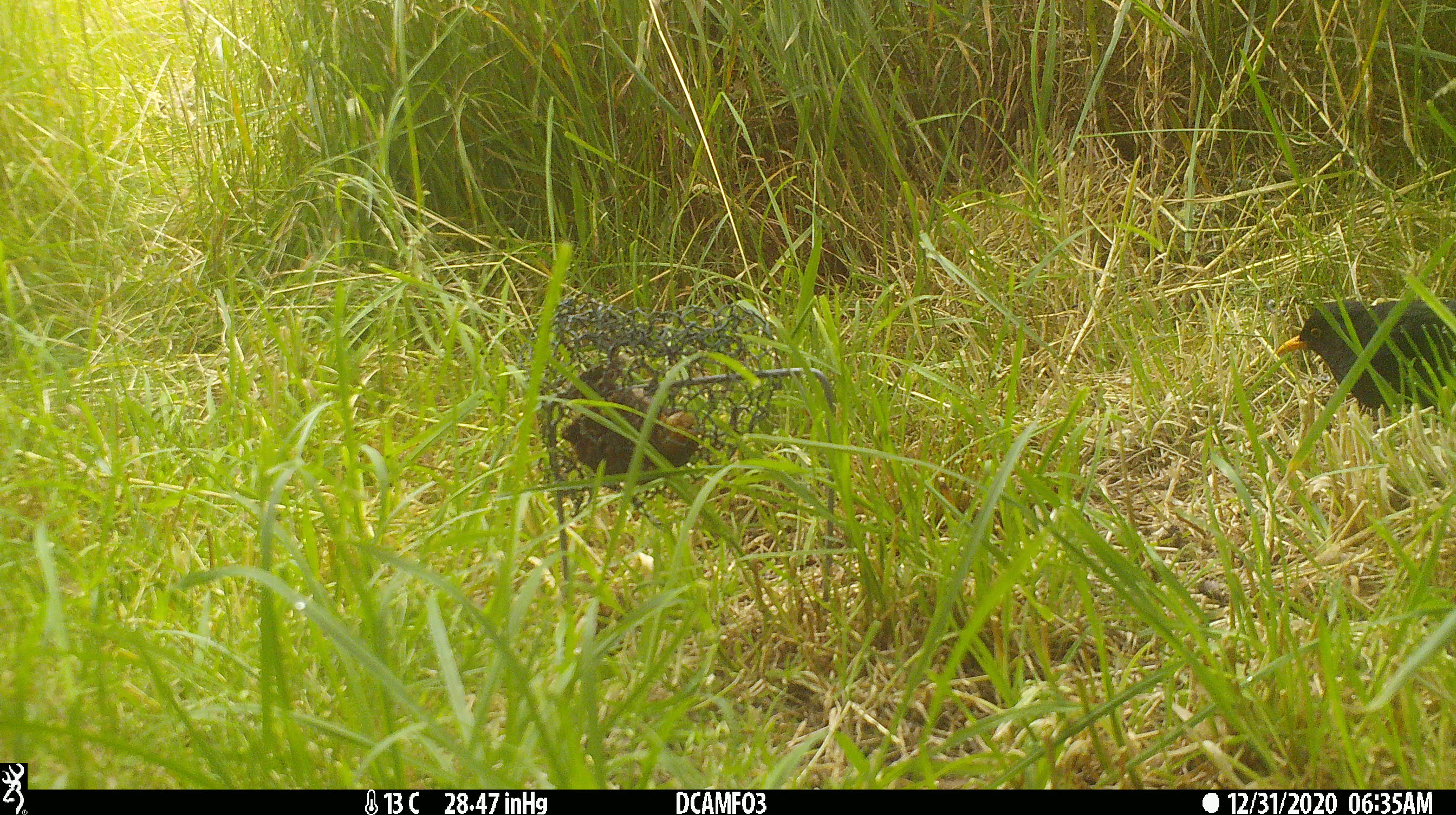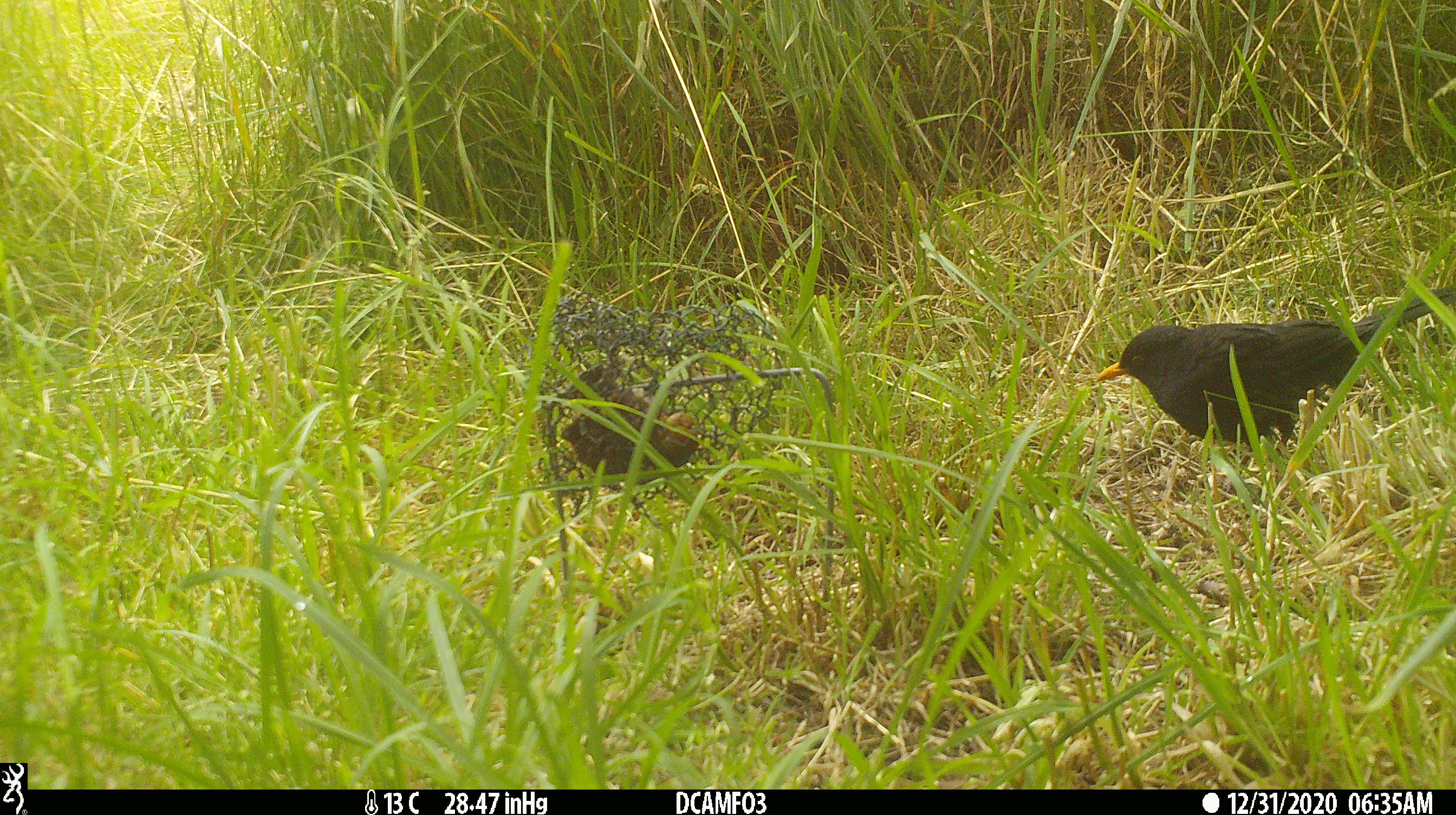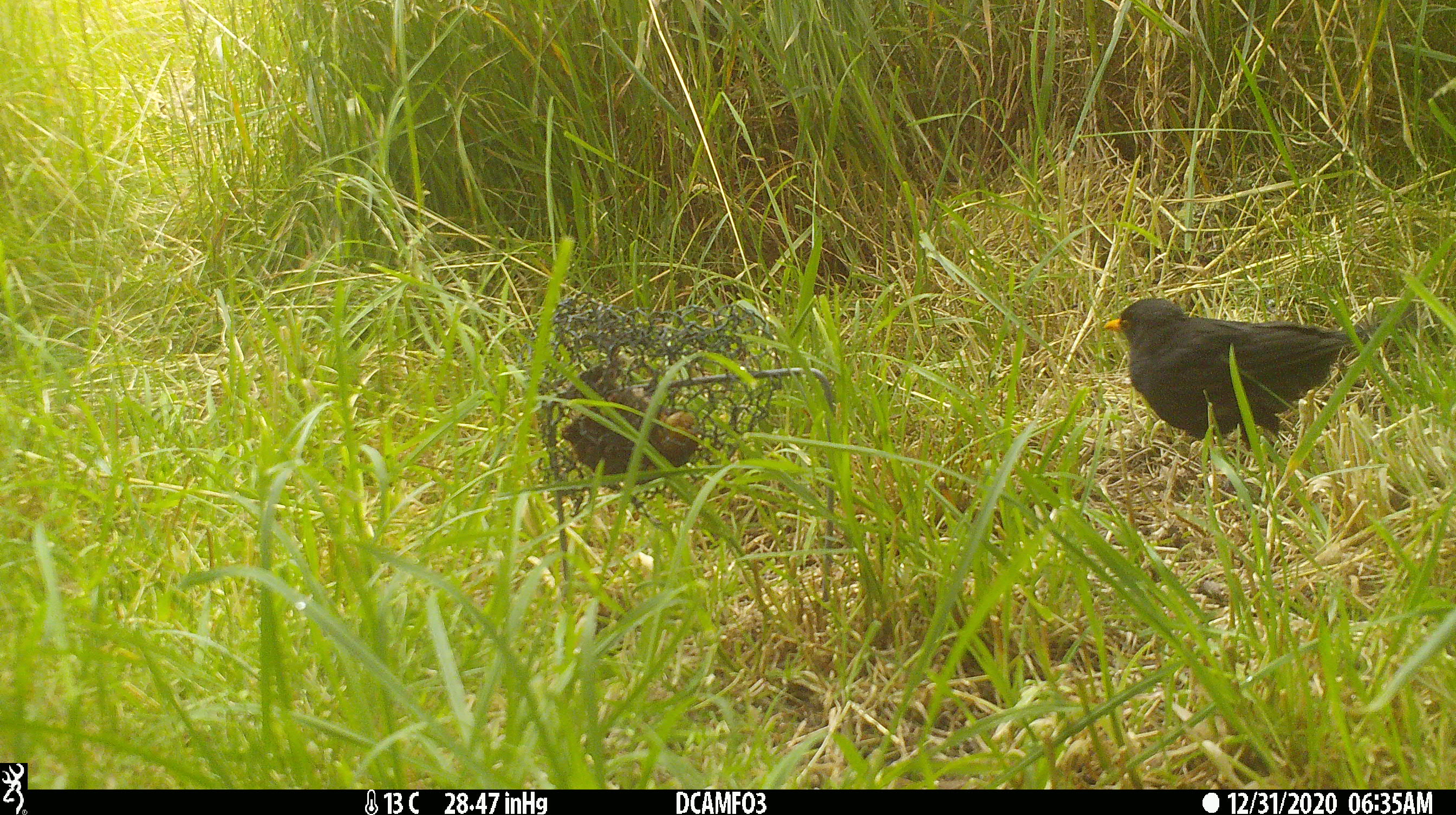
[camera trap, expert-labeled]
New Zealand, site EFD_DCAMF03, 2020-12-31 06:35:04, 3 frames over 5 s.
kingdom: Animalia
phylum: Chordata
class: Aves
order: Passeriformes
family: Turdidae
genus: Turdus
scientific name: Turdus merula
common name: eurasian blackbird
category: blackbird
Blackbird (eurasian blackbird) (Turdus merula).